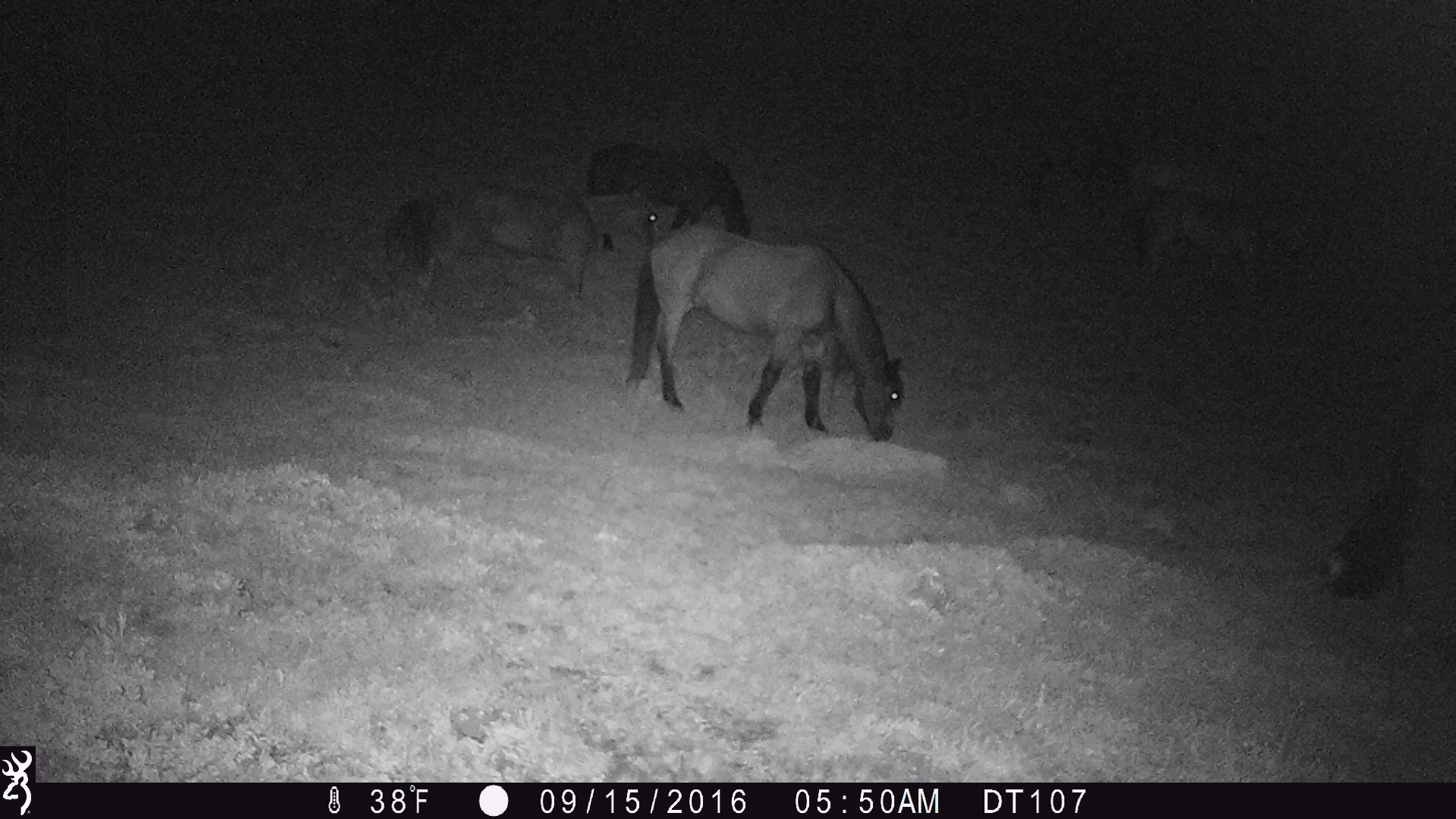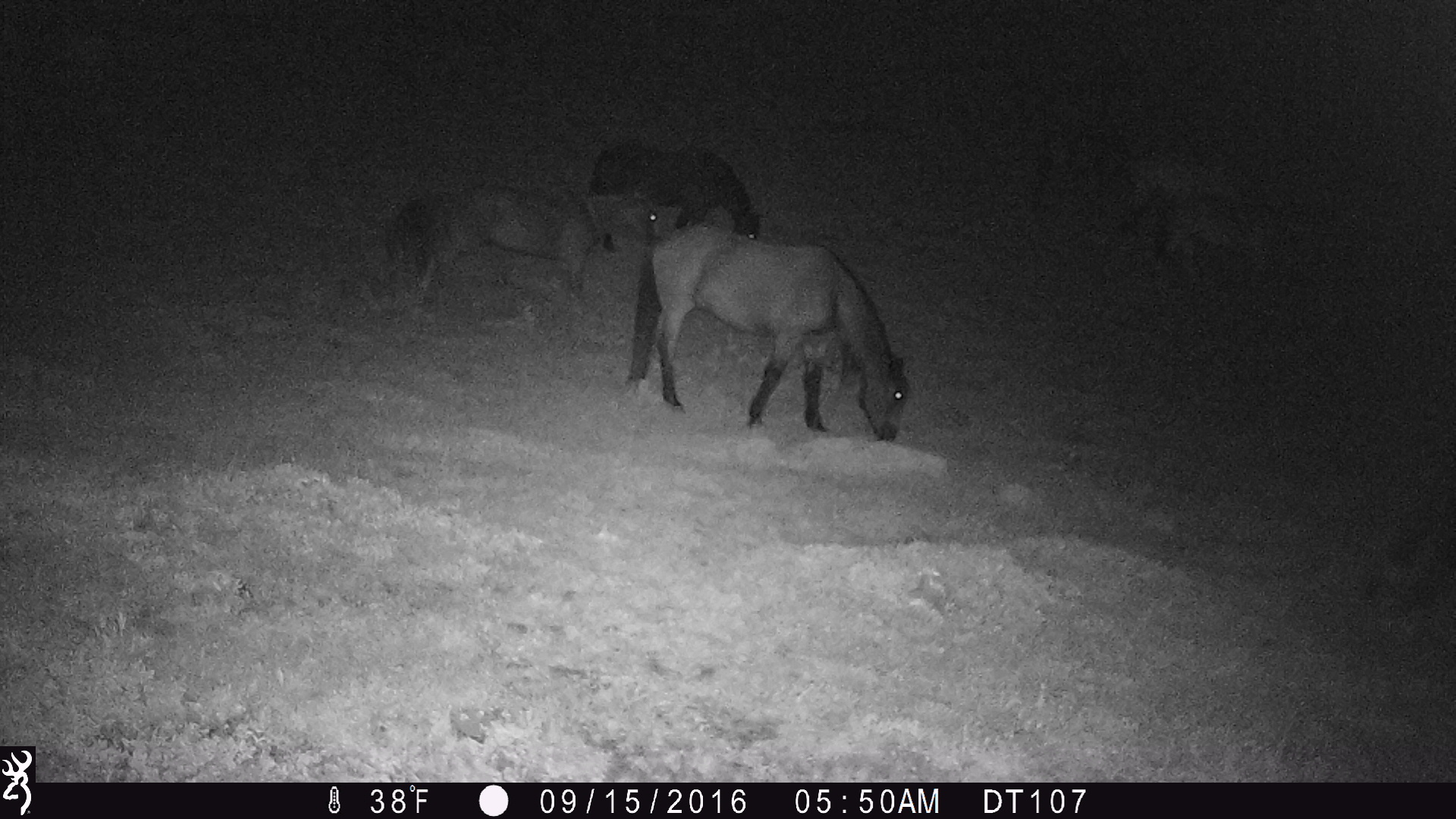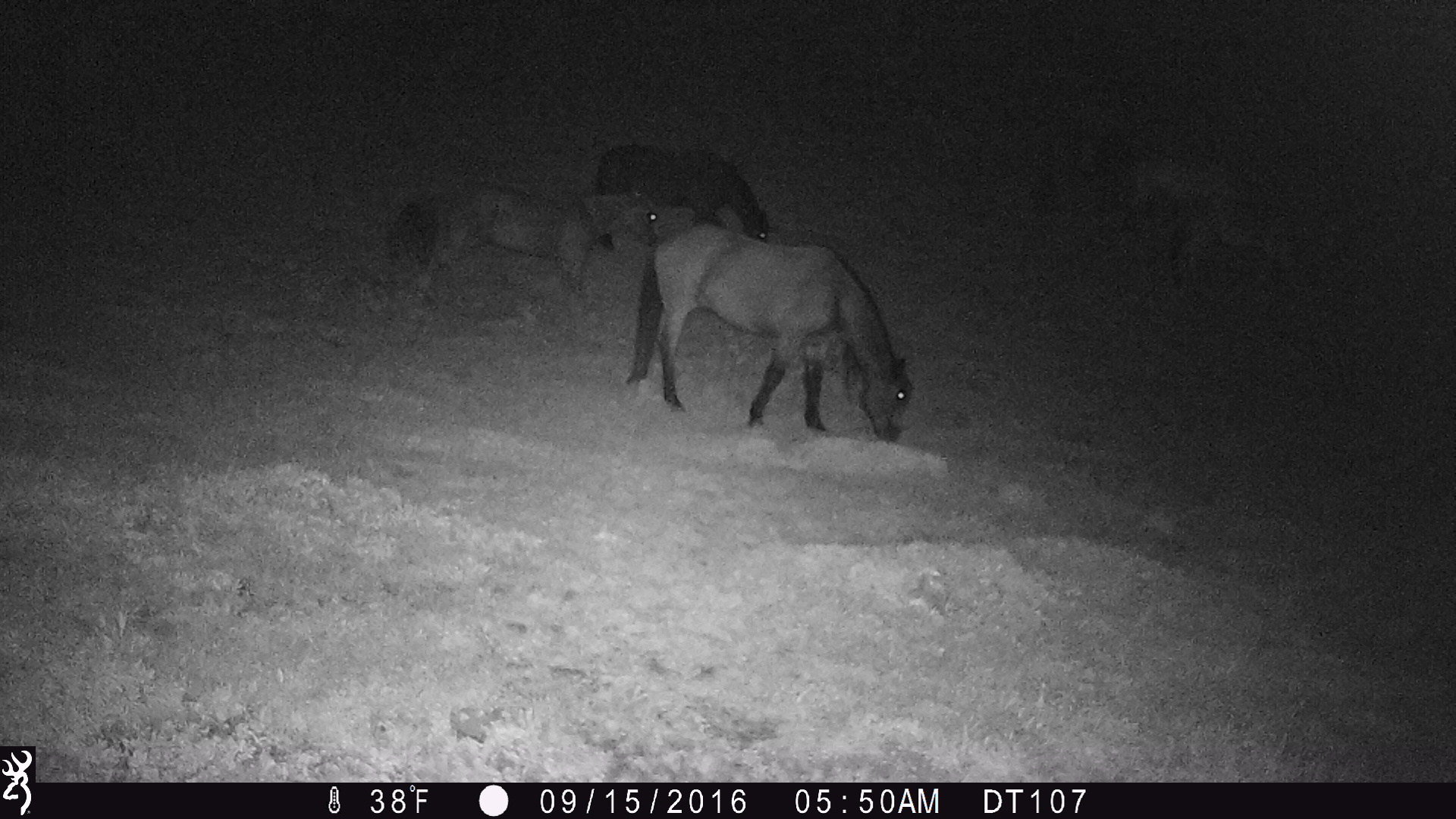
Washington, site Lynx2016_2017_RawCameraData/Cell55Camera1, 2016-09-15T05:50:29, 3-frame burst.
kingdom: Animalia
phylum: Chordata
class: Mammalia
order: Perissodactyla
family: Equidae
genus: Equus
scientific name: Equus caballus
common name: domestic horse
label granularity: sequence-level